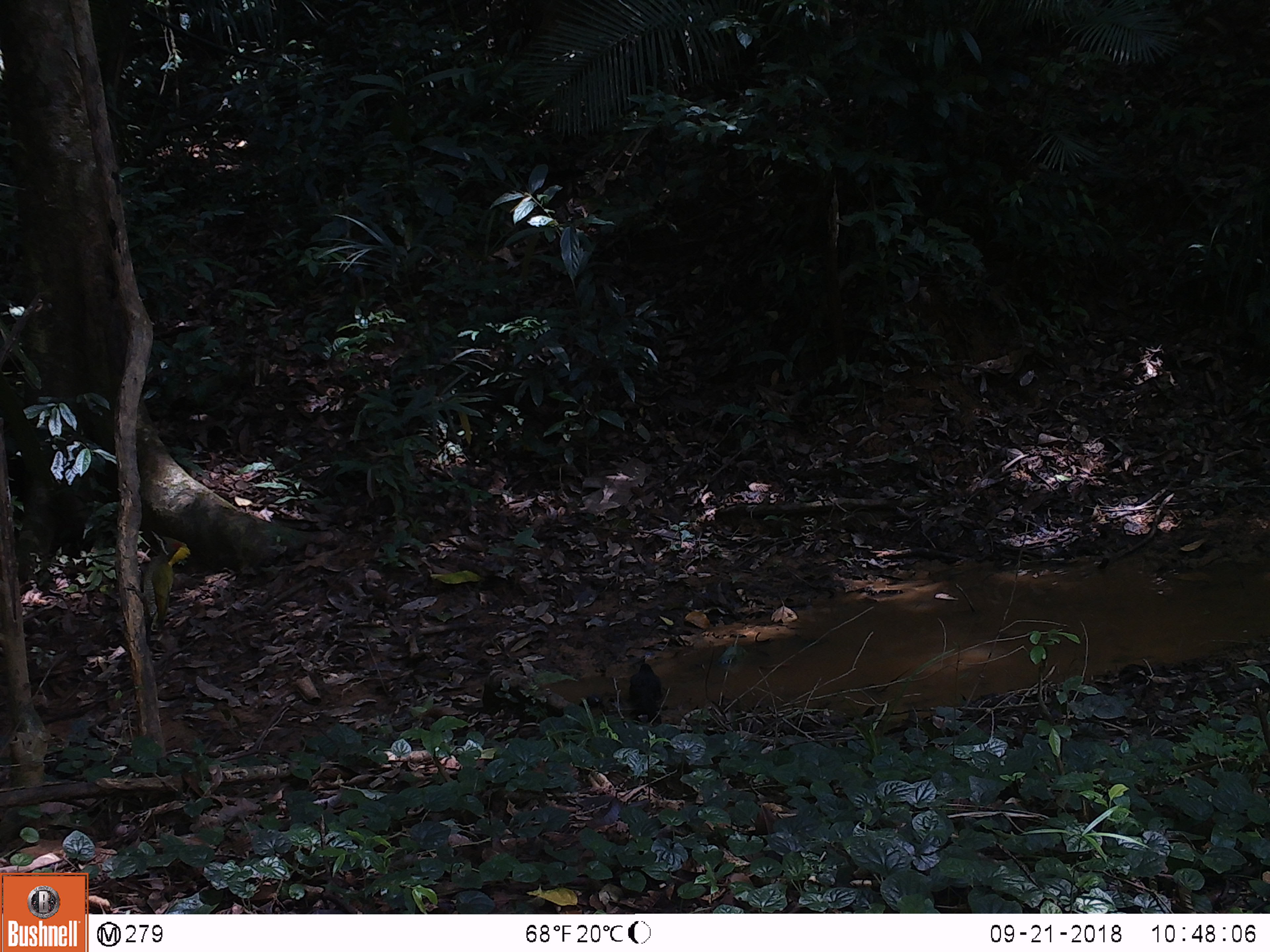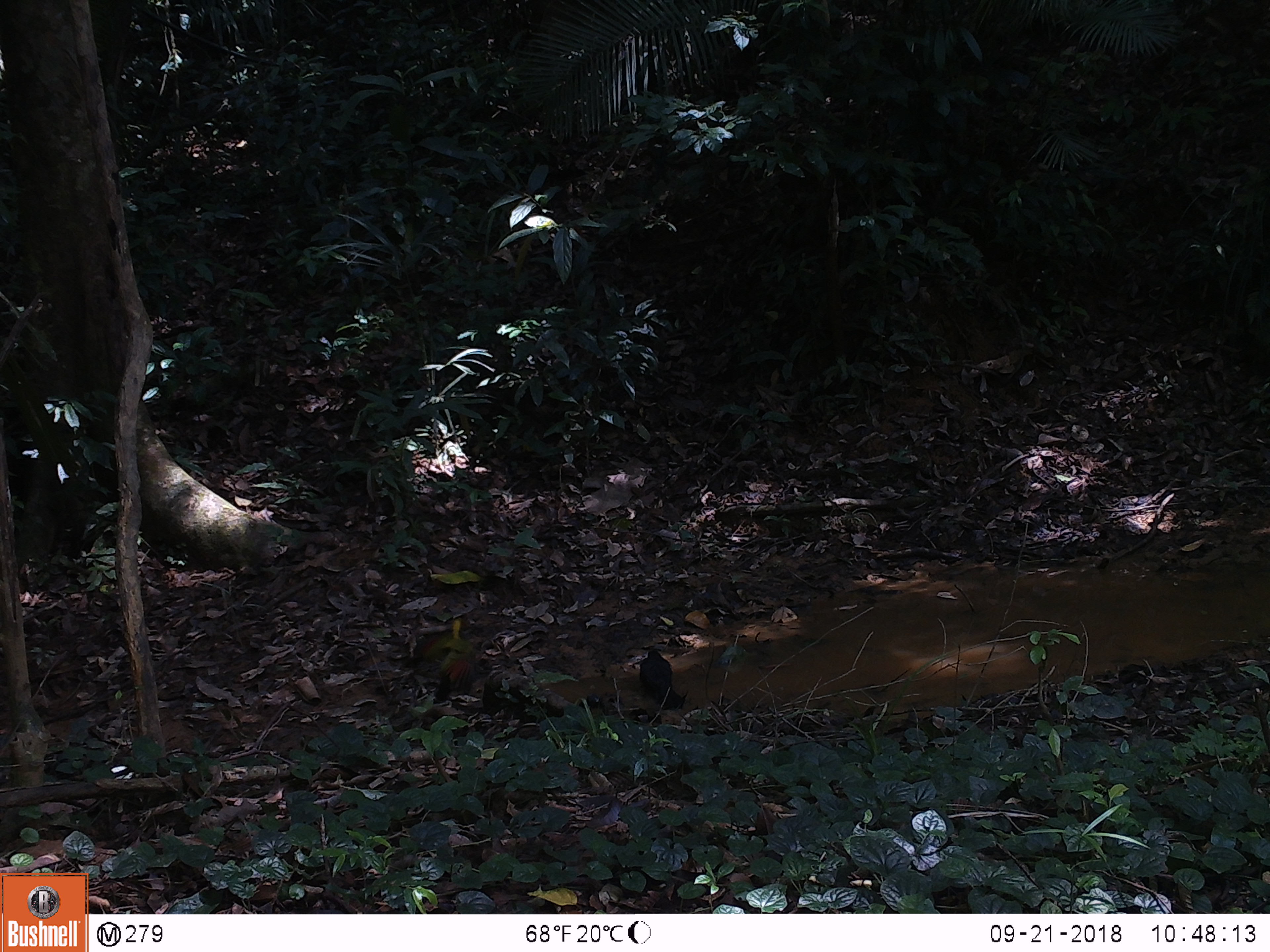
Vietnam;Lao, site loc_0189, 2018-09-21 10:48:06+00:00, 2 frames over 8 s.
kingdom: Animalia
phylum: Chordata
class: Aves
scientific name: Aves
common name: bird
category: unidentified bird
Unidentified bird (bird) (Aves). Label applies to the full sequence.